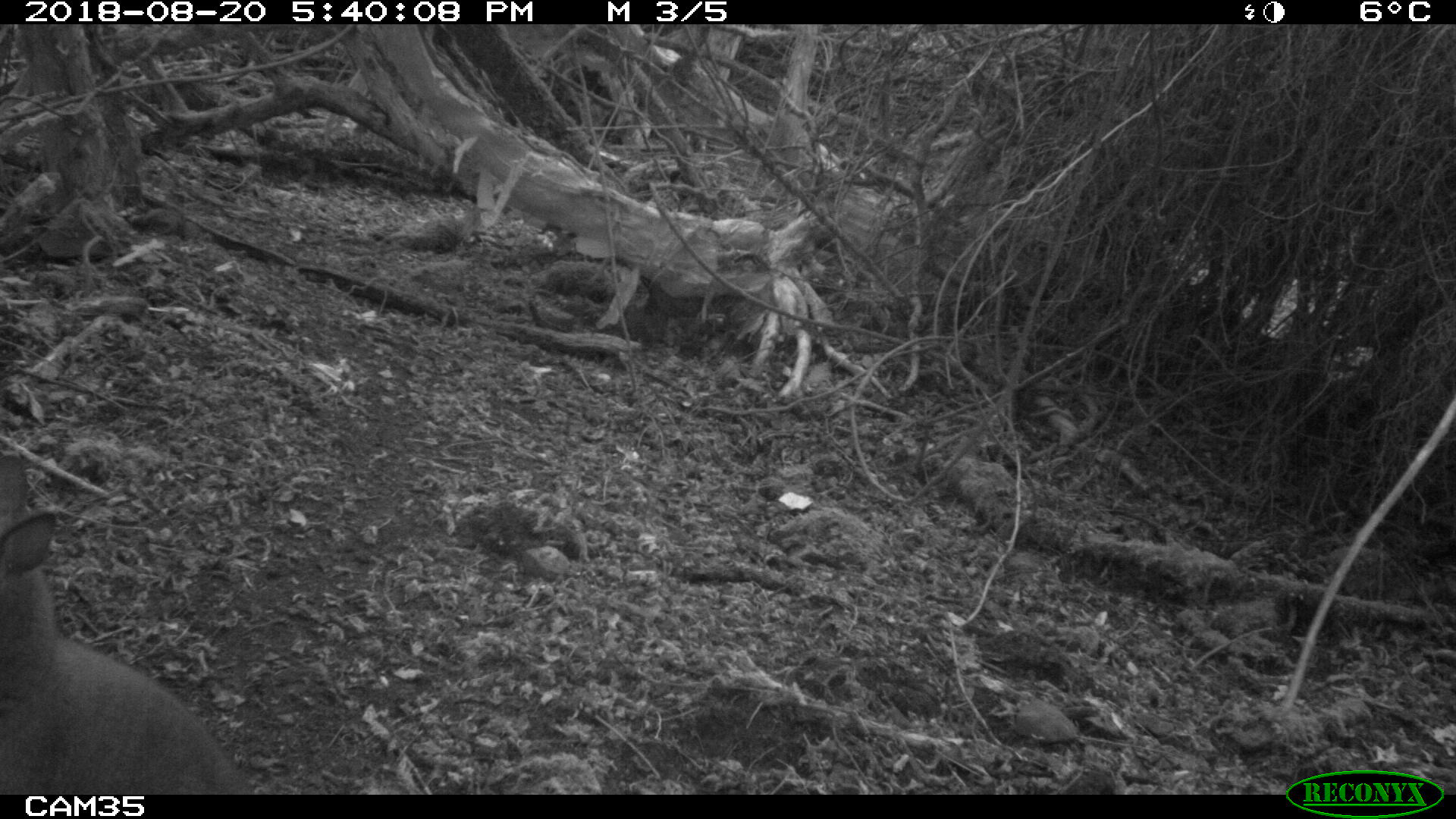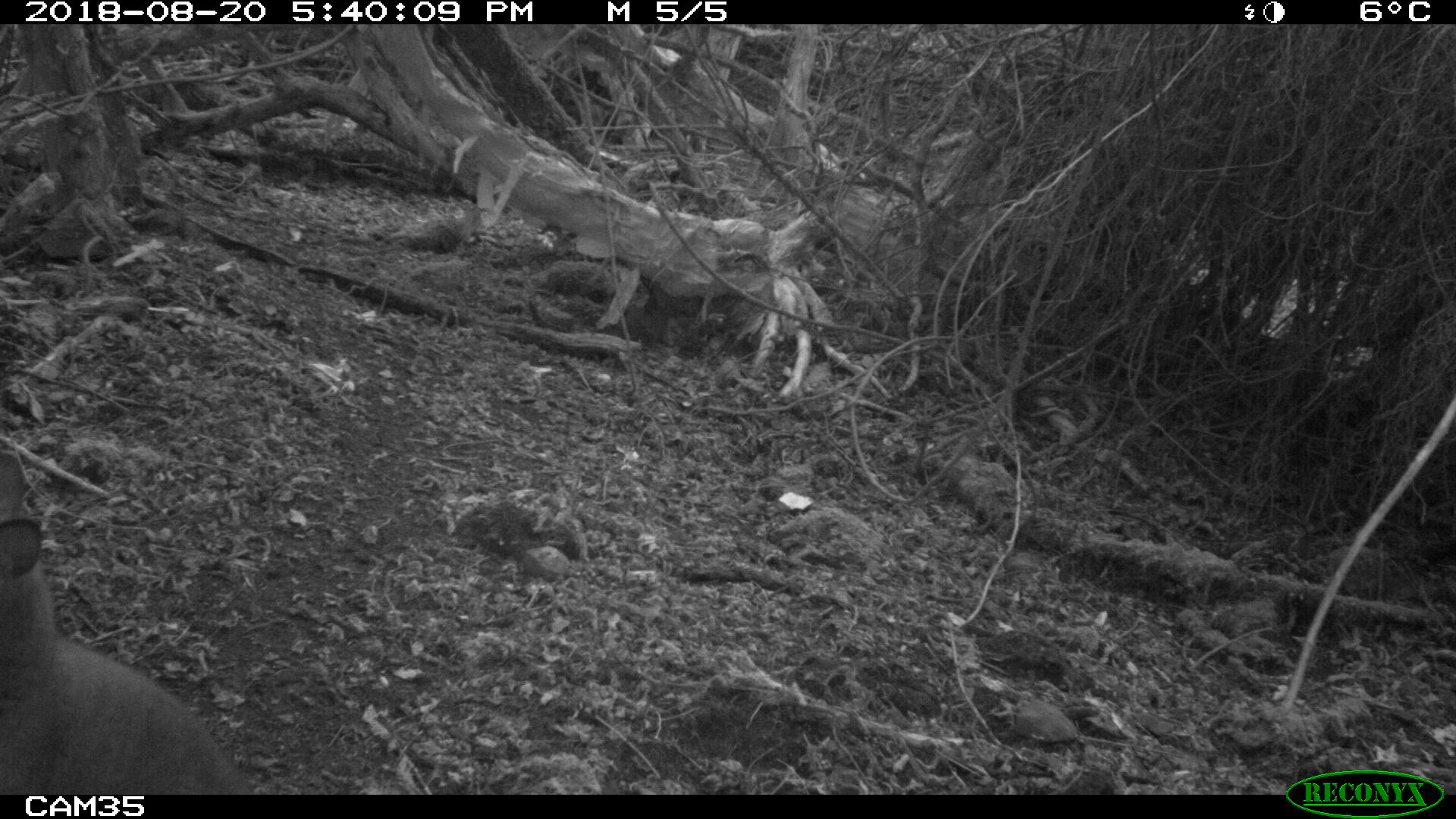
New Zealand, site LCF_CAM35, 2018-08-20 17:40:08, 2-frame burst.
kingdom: Animalia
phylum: Chordata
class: Mammalia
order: Diprotodontia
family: Macropodidae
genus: Notamacropus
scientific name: Notamacropus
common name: wallaby